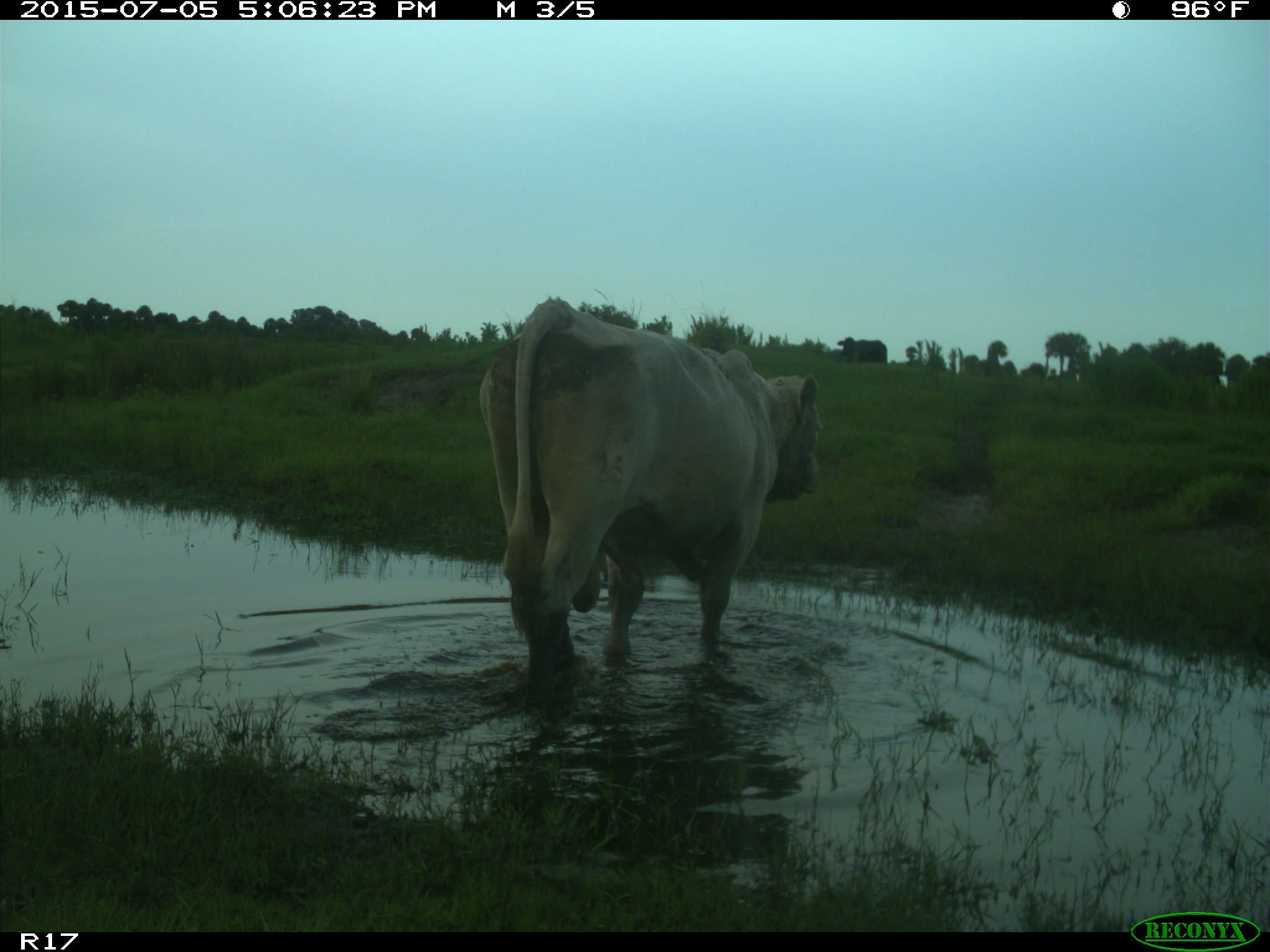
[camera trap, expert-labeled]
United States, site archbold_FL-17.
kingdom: Animalia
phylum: Chordata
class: Mammalia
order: Artiodactyla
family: Bovidae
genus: Bos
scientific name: Bos taurus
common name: domestic cow